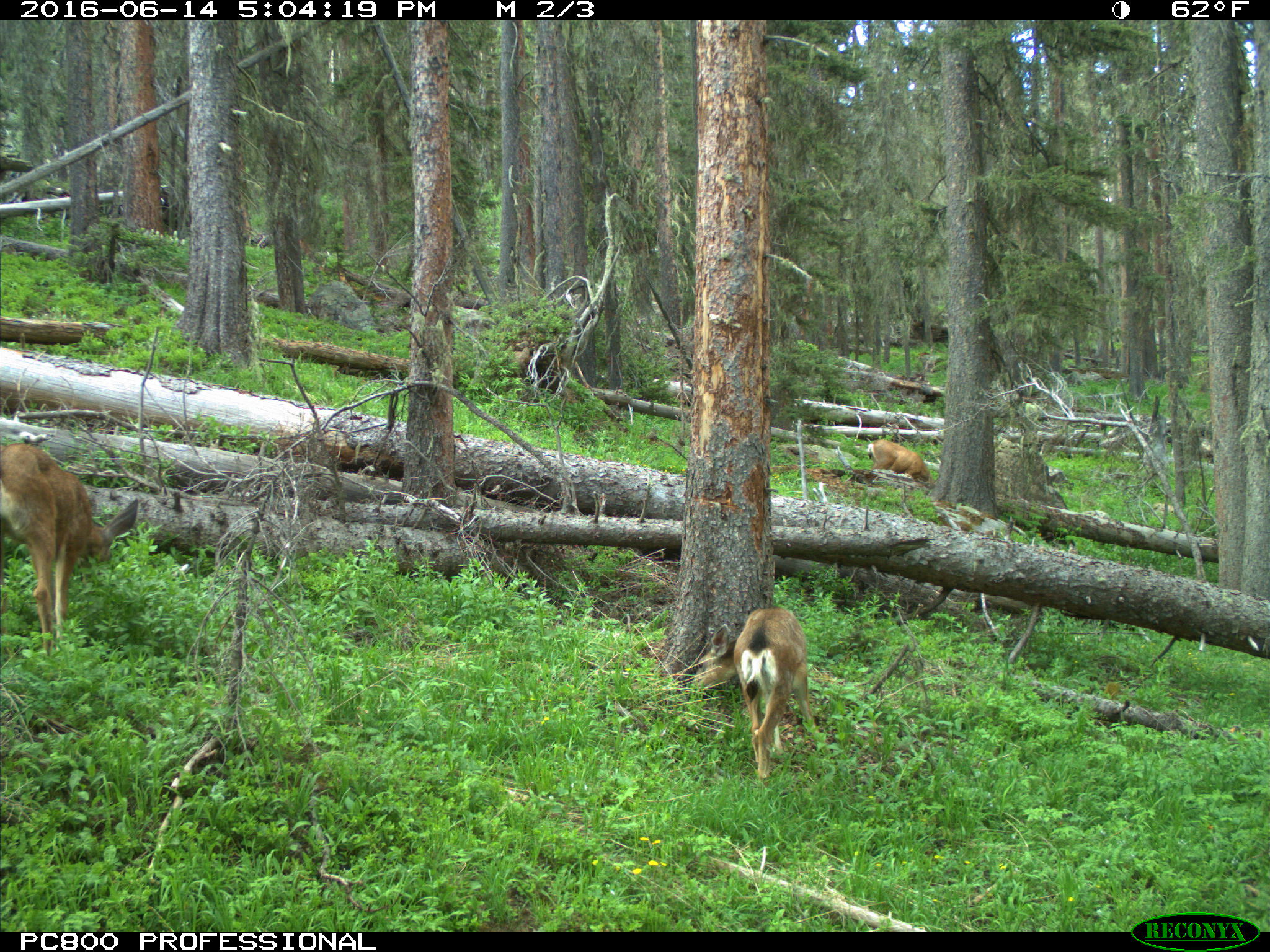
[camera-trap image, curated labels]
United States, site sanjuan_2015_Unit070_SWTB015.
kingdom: Animalia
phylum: Chordata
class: Mammalia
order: Artiodactyla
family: Cervidae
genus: Odocoileus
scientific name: Odocoileus hemionus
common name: mule deer